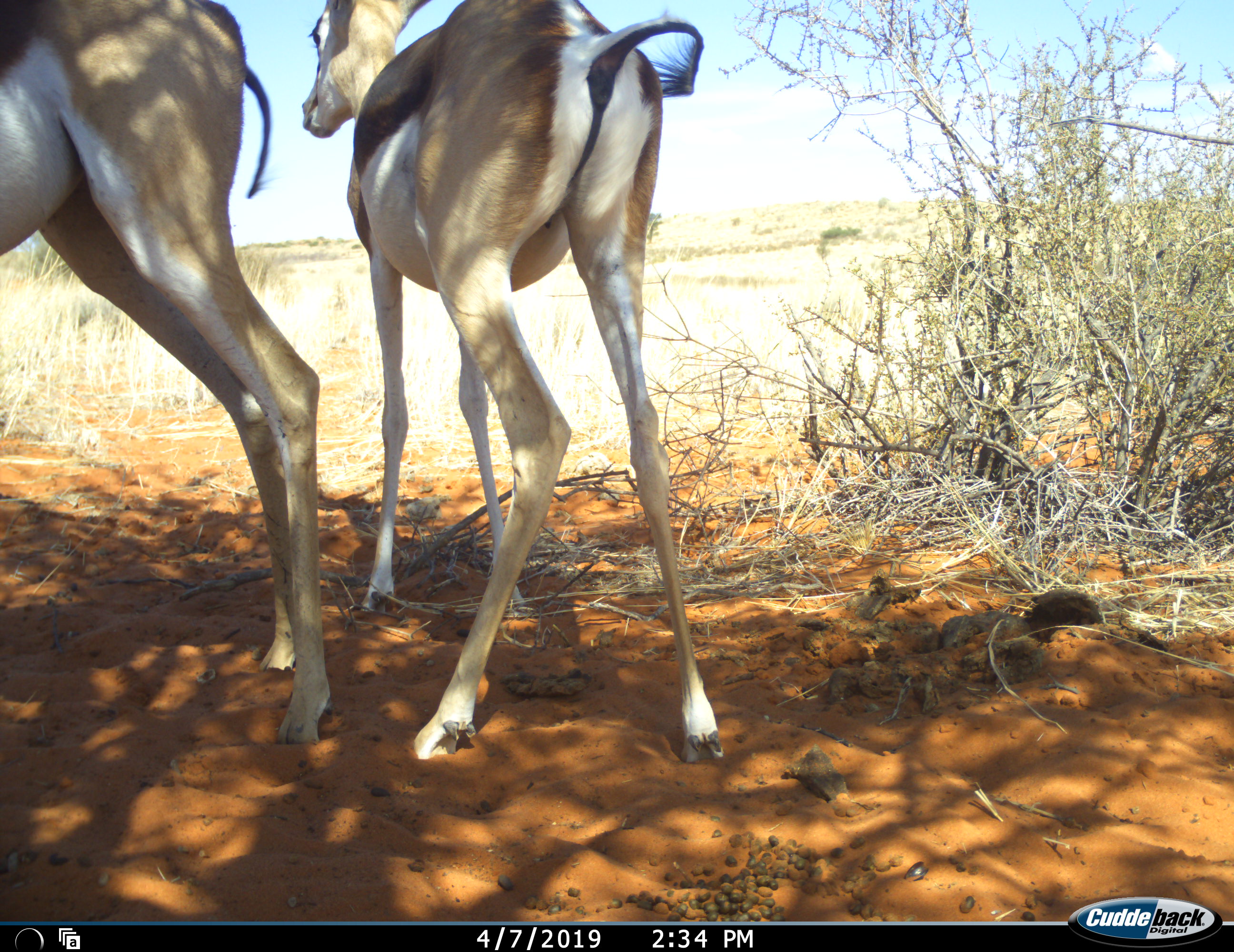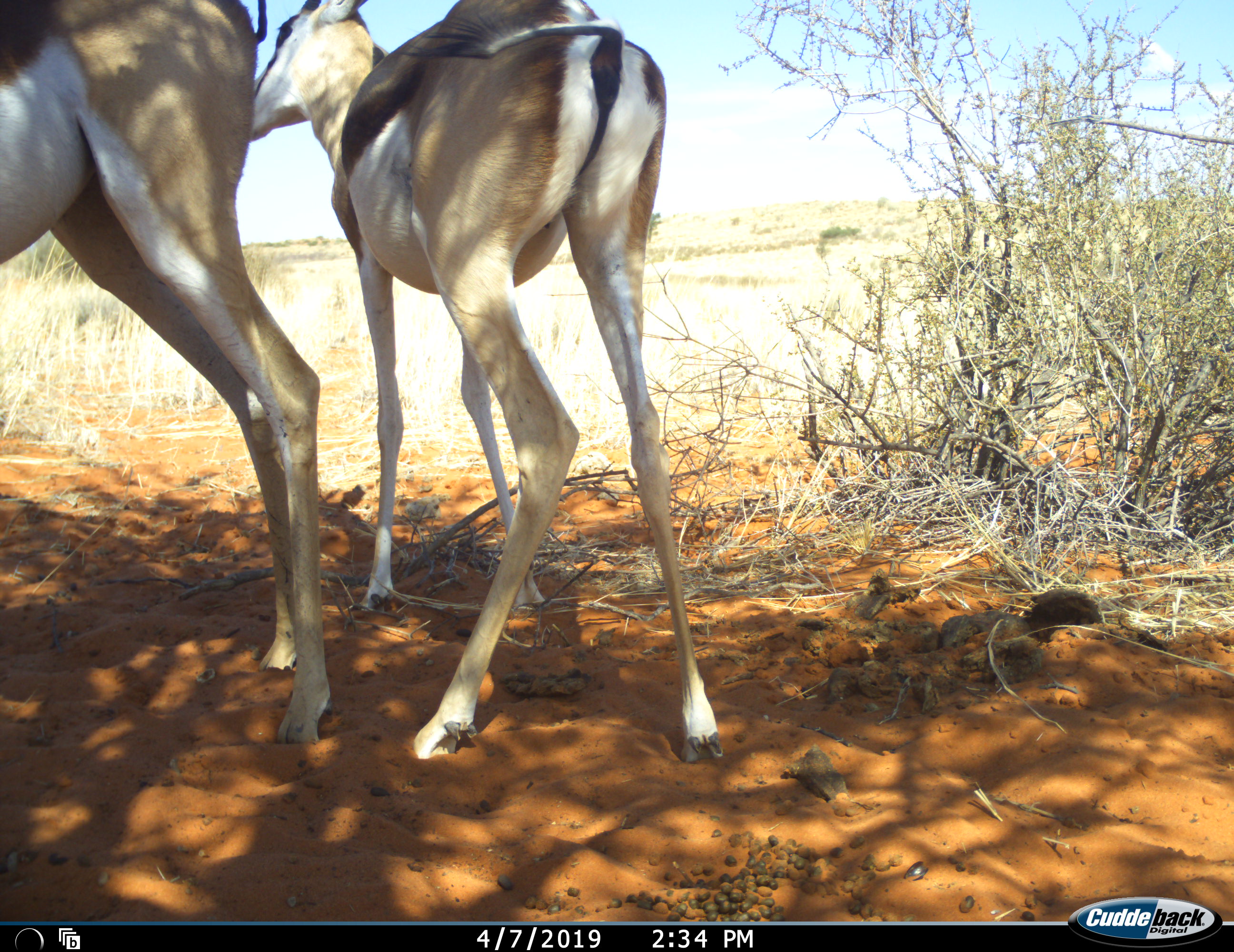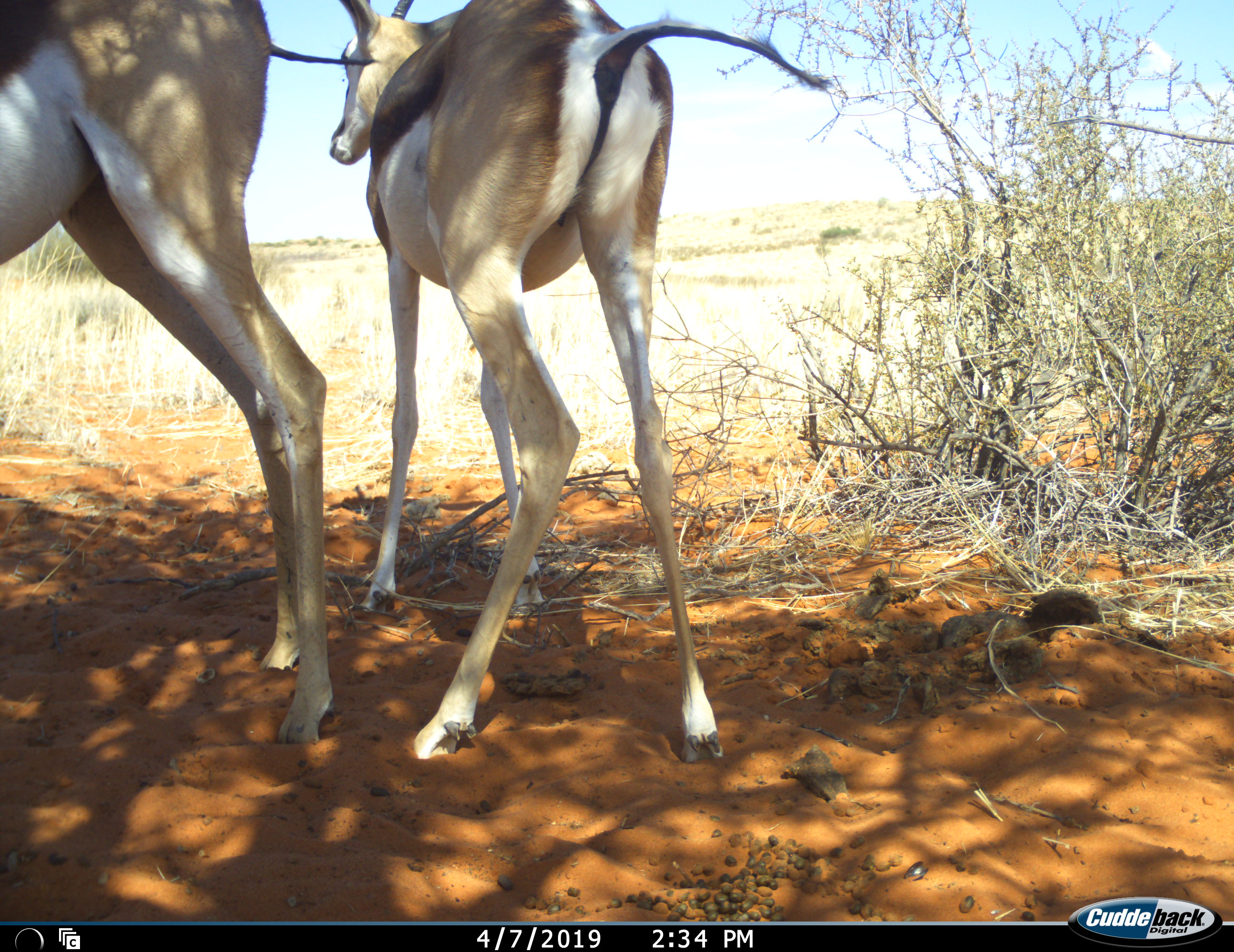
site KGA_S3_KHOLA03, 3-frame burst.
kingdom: Animalia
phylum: Chordata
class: Mammalia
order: Artiodactyla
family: Bovidae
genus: Antidorcas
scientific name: Antidorcas marsupialis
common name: springbok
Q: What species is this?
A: Springbok (Antidorcas marsupialis).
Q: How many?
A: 2.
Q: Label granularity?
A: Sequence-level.